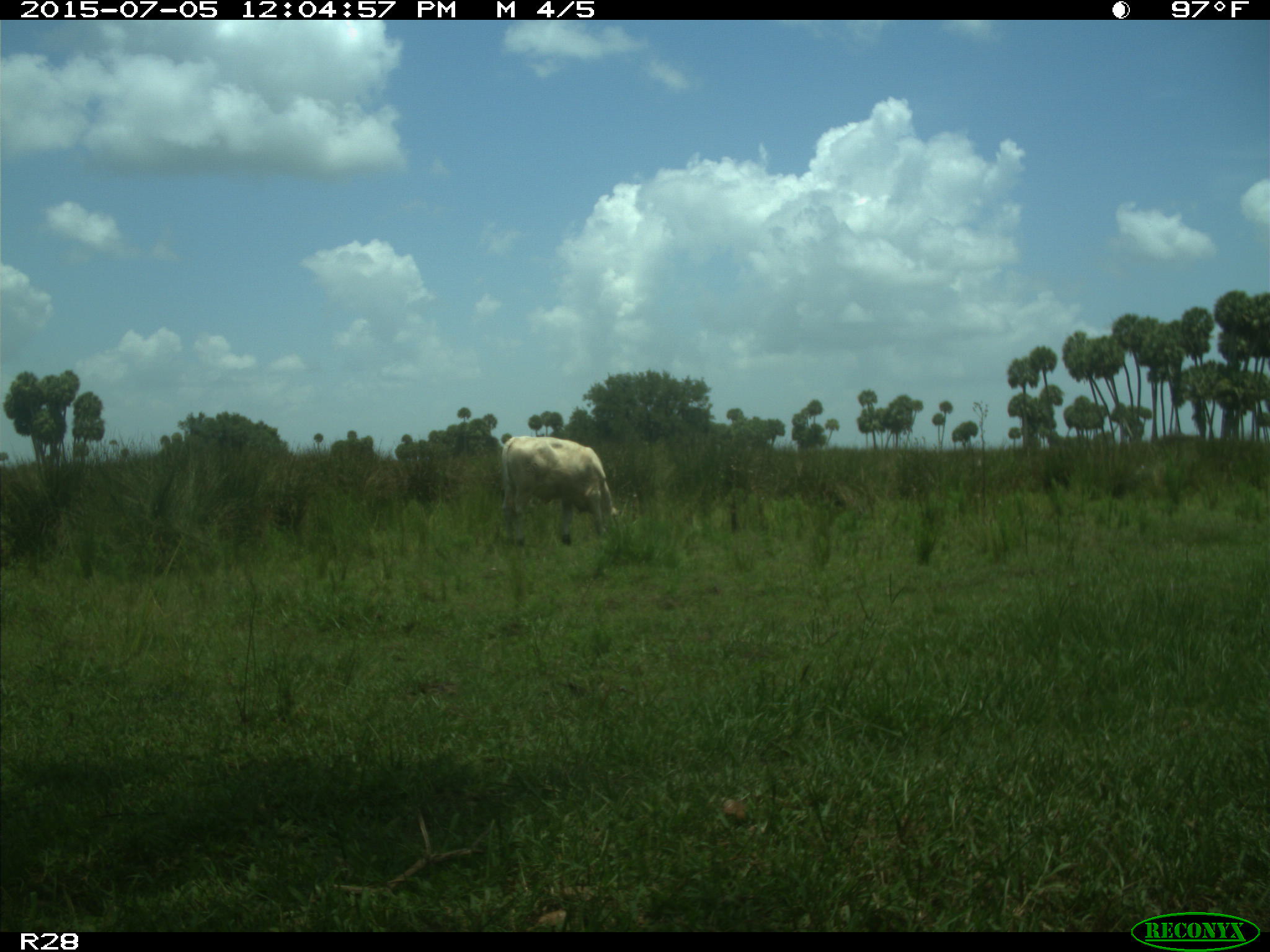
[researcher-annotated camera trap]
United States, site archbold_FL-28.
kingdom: Animalia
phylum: Chordata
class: Mammalia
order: Artiodactyla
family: Bovidae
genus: Bos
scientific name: Bos taurus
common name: domestic cow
Bos taurus (domestic cow).